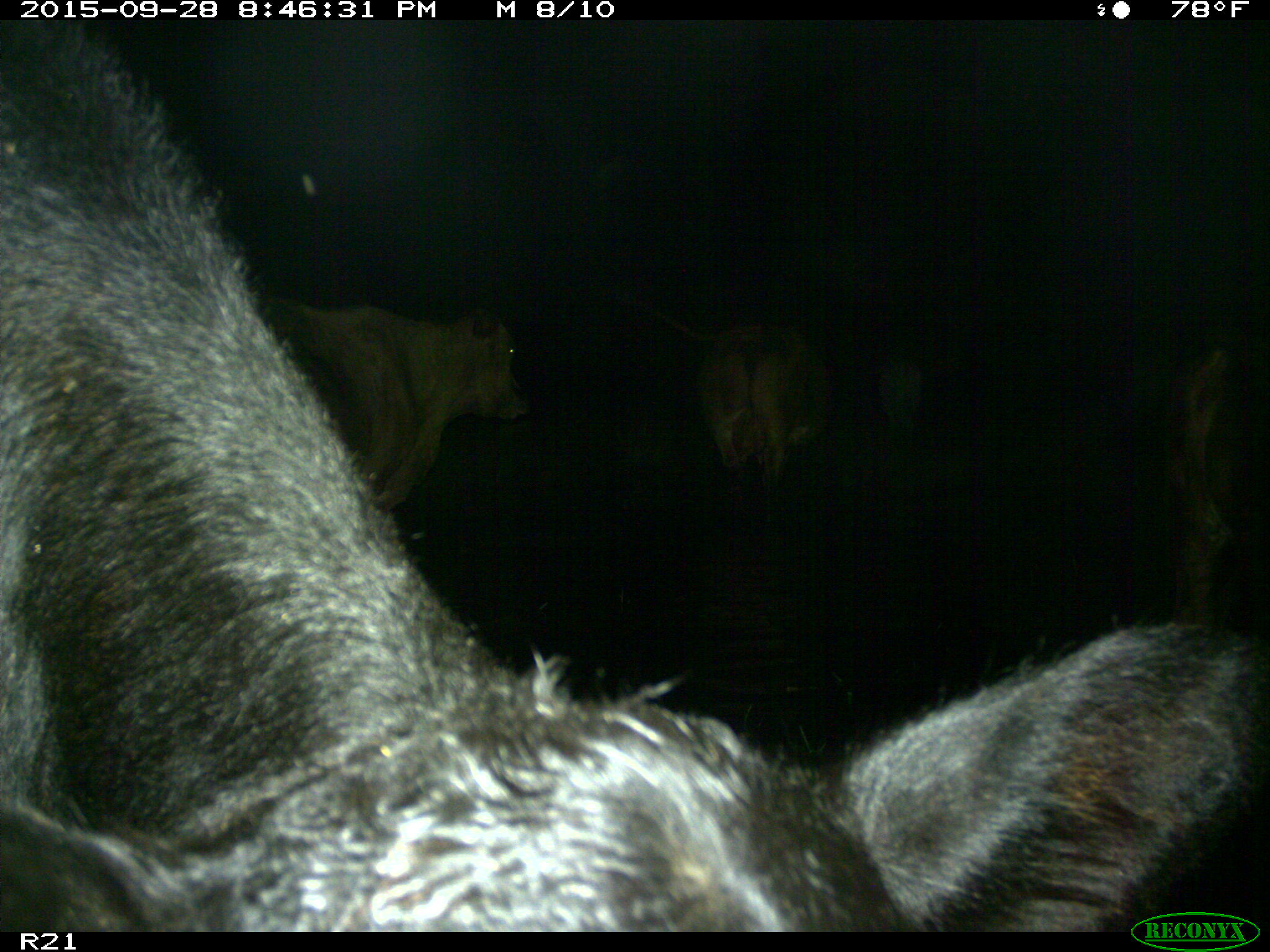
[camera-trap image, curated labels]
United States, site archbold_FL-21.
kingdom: Animalia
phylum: Chordata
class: Mammalia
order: Artiodactyla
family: Bovidae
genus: Bos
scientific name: Bos taurus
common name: domestic cow